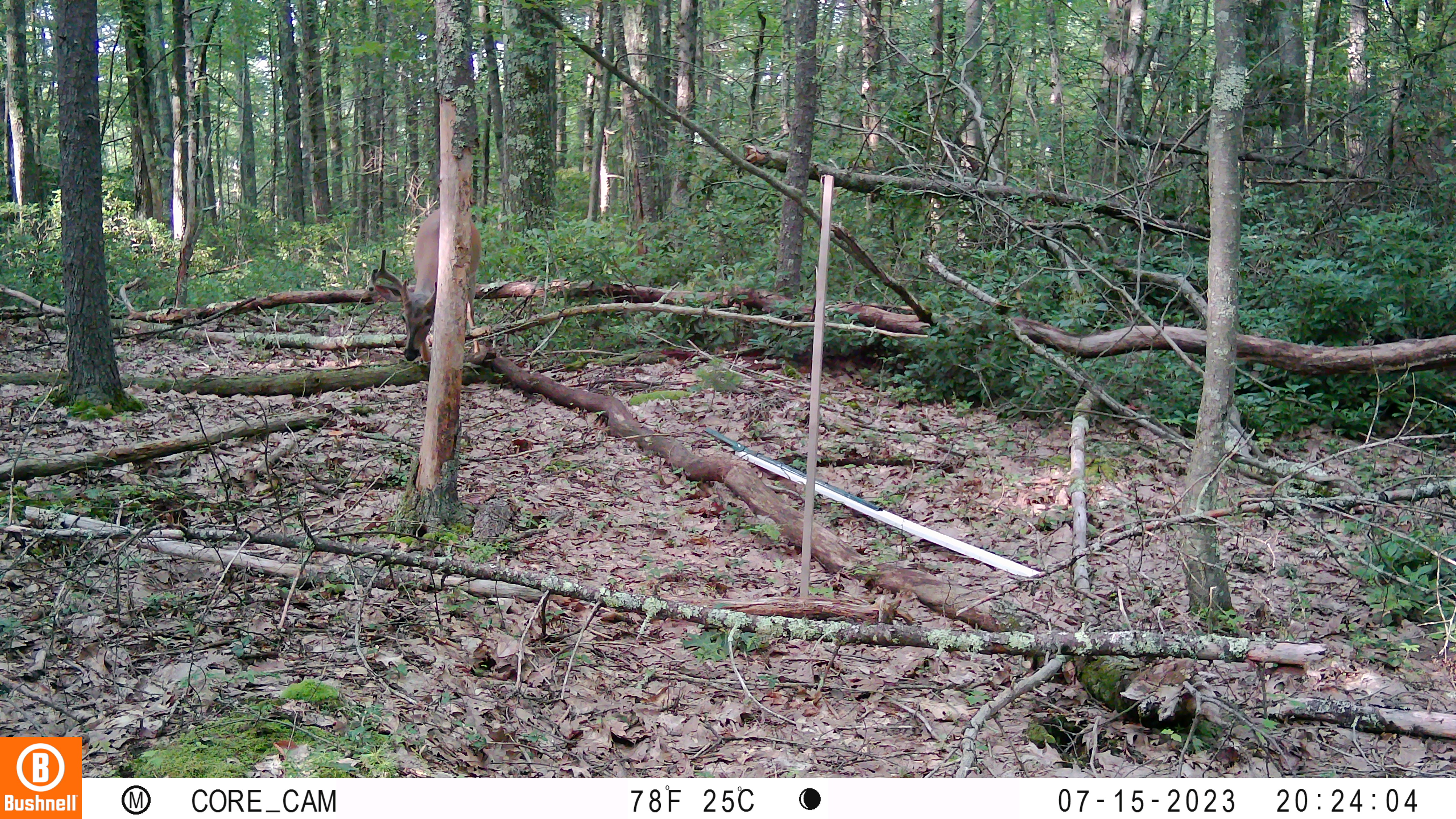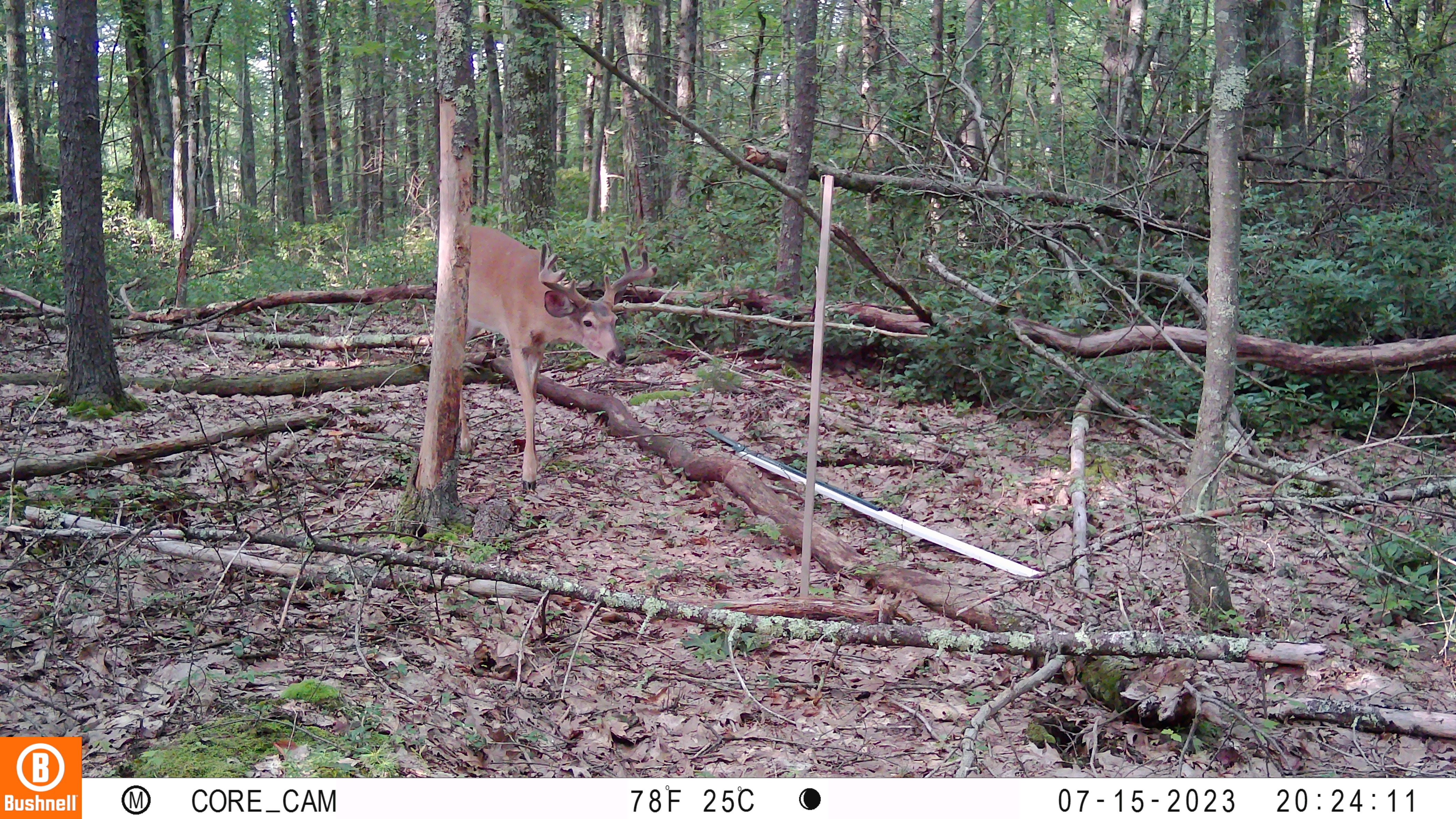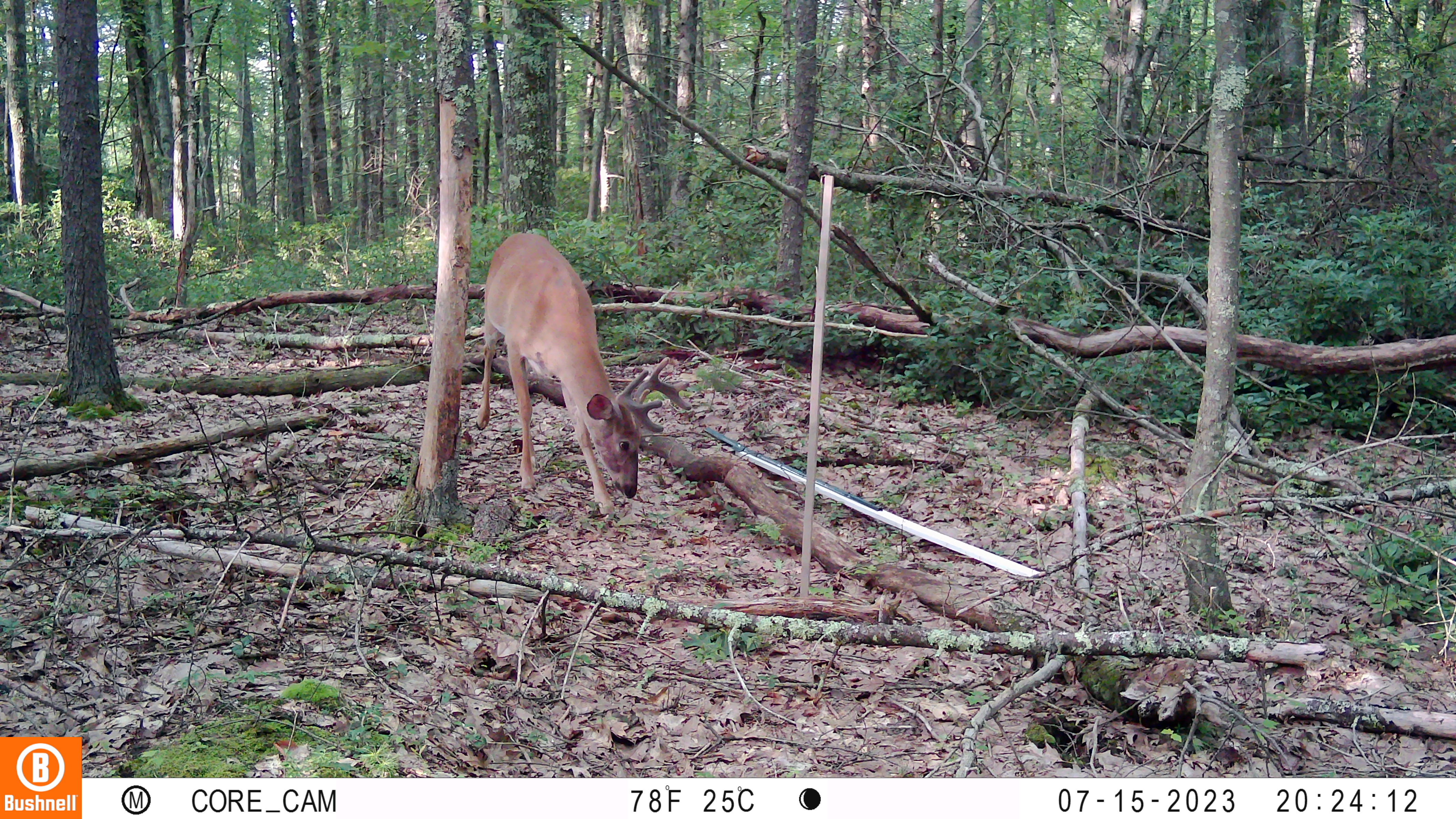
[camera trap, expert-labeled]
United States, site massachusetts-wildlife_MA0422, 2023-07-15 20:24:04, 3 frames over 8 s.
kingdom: Animalia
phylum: Chordata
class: Mammalia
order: Artiodactyla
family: Cervidae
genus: Odocoileus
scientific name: Odocoileus virginianus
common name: white-tailed deer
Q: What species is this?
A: White-tailed deer (Odocoileus virginianus).